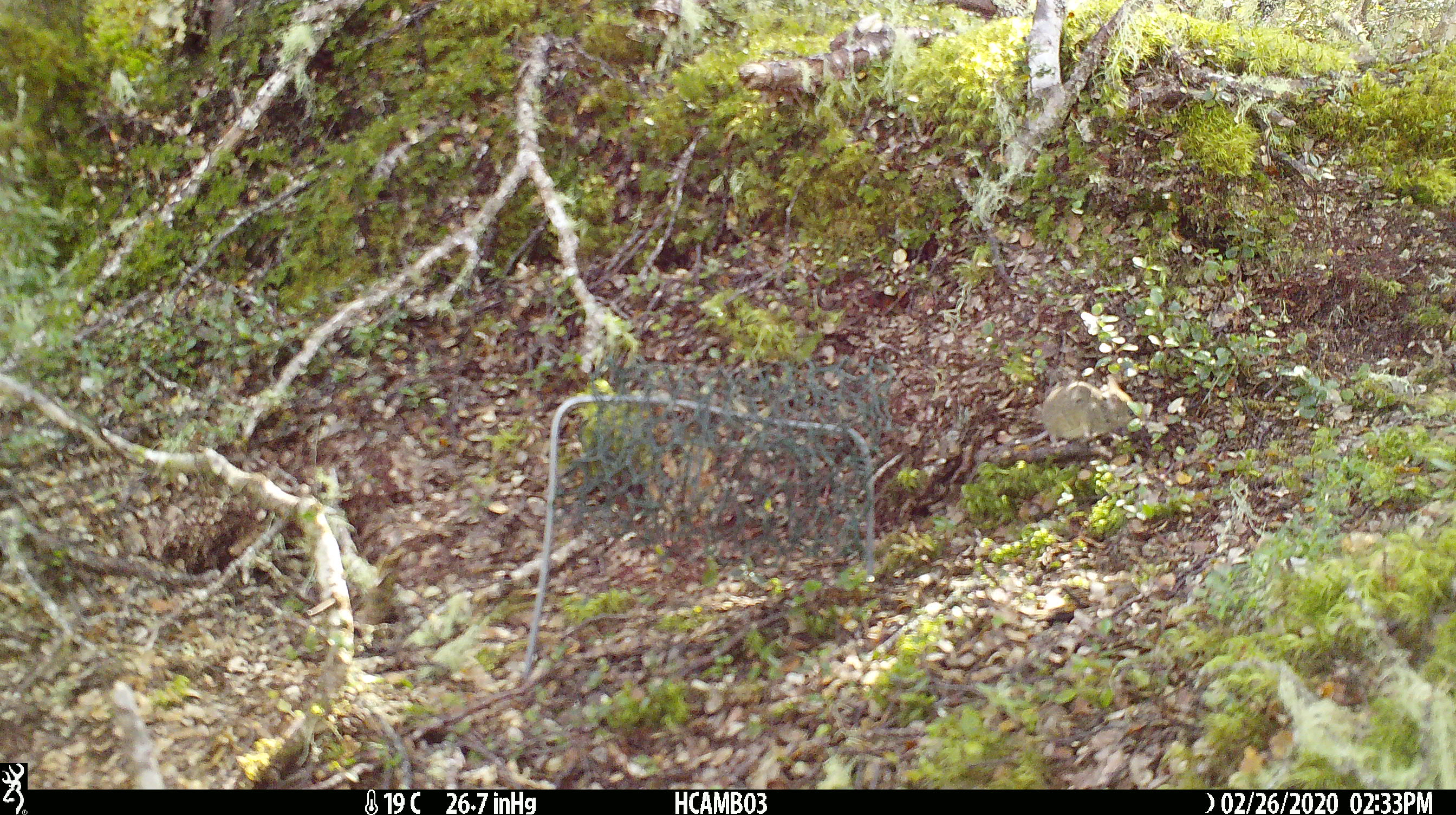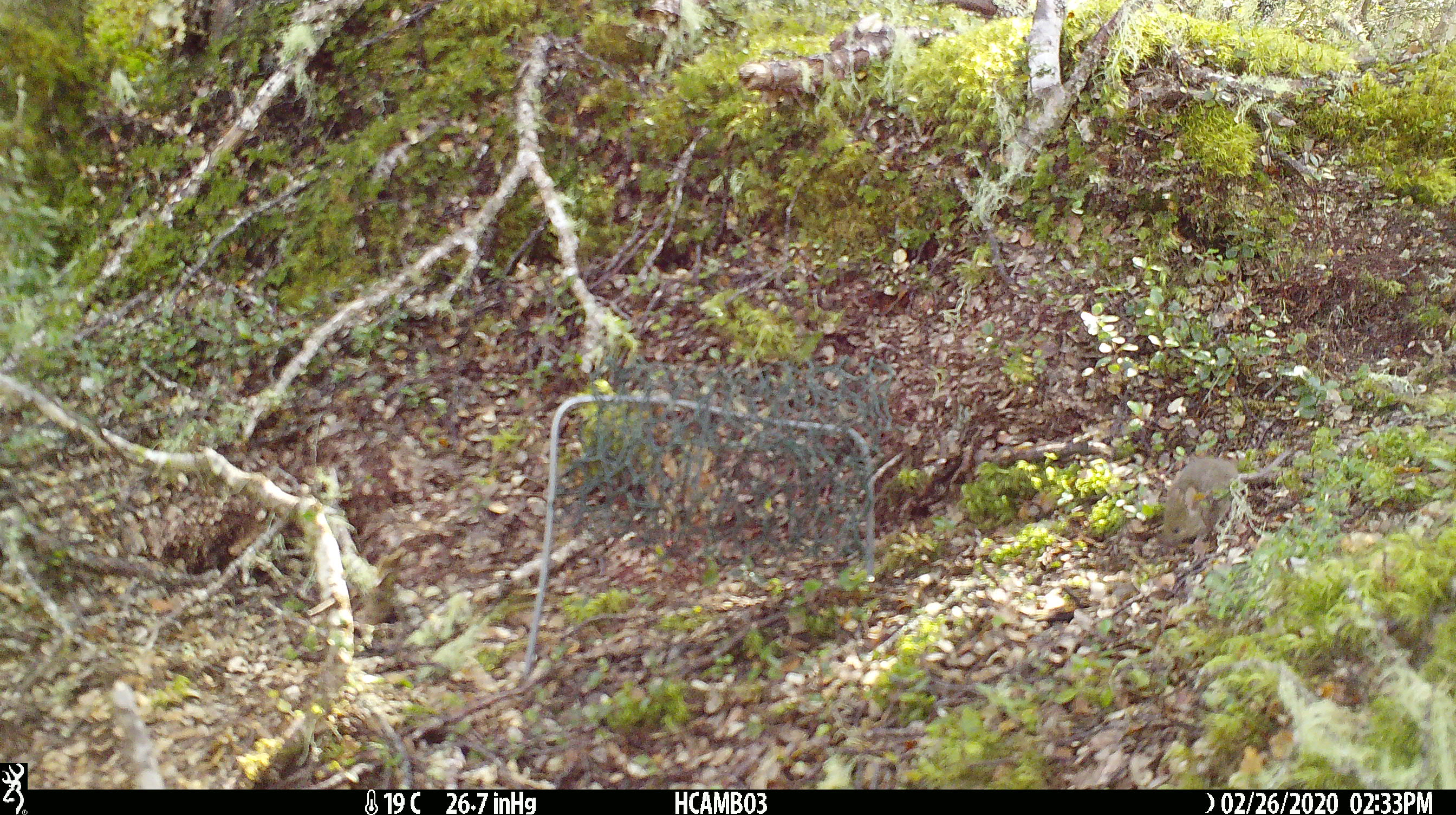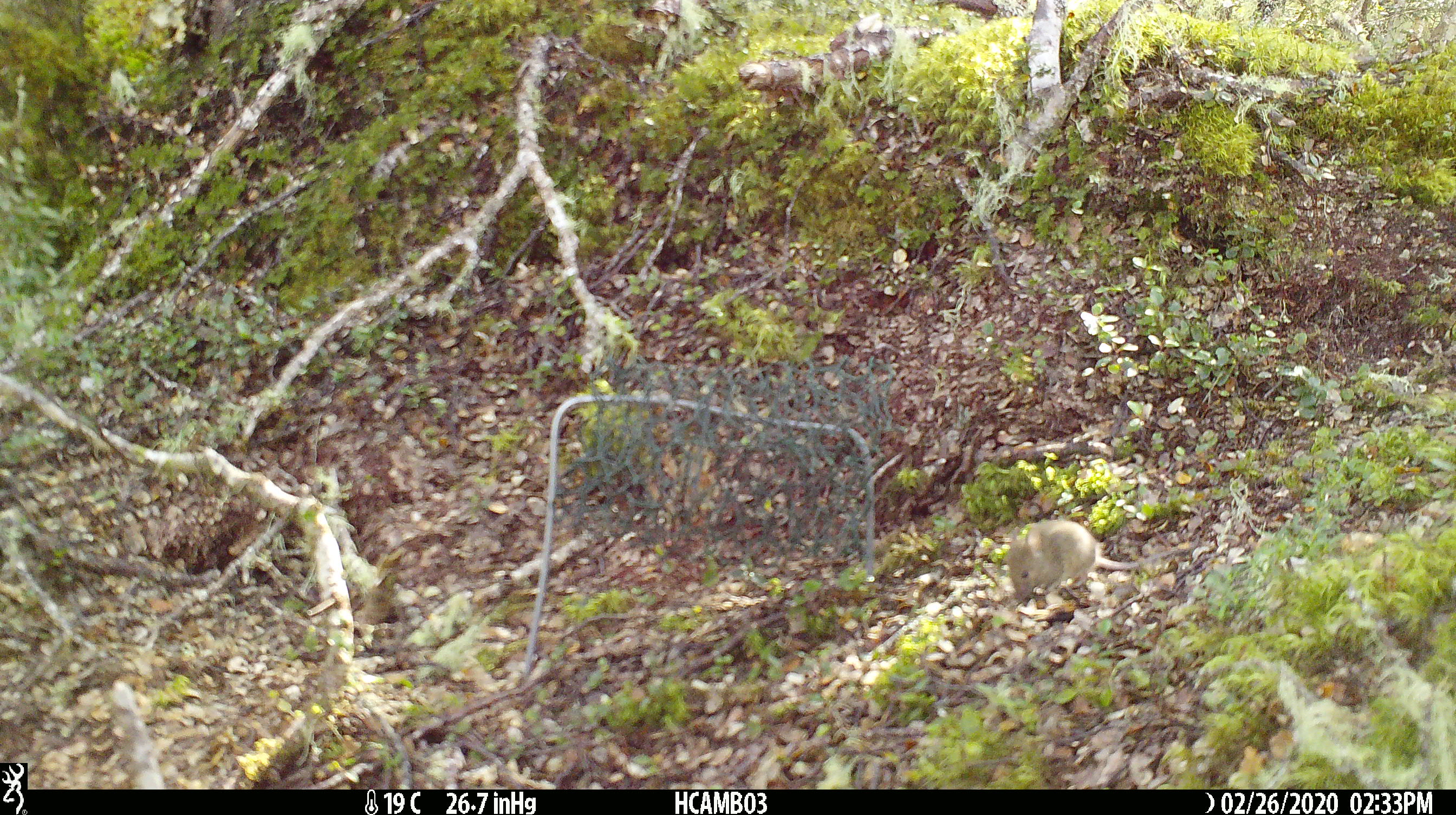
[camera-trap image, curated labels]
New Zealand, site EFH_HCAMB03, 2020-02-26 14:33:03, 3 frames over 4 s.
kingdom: Animalia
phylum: Chordata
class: Mammalia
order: Rodentia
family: Muridae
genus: Mus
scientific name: Mus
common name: mouse